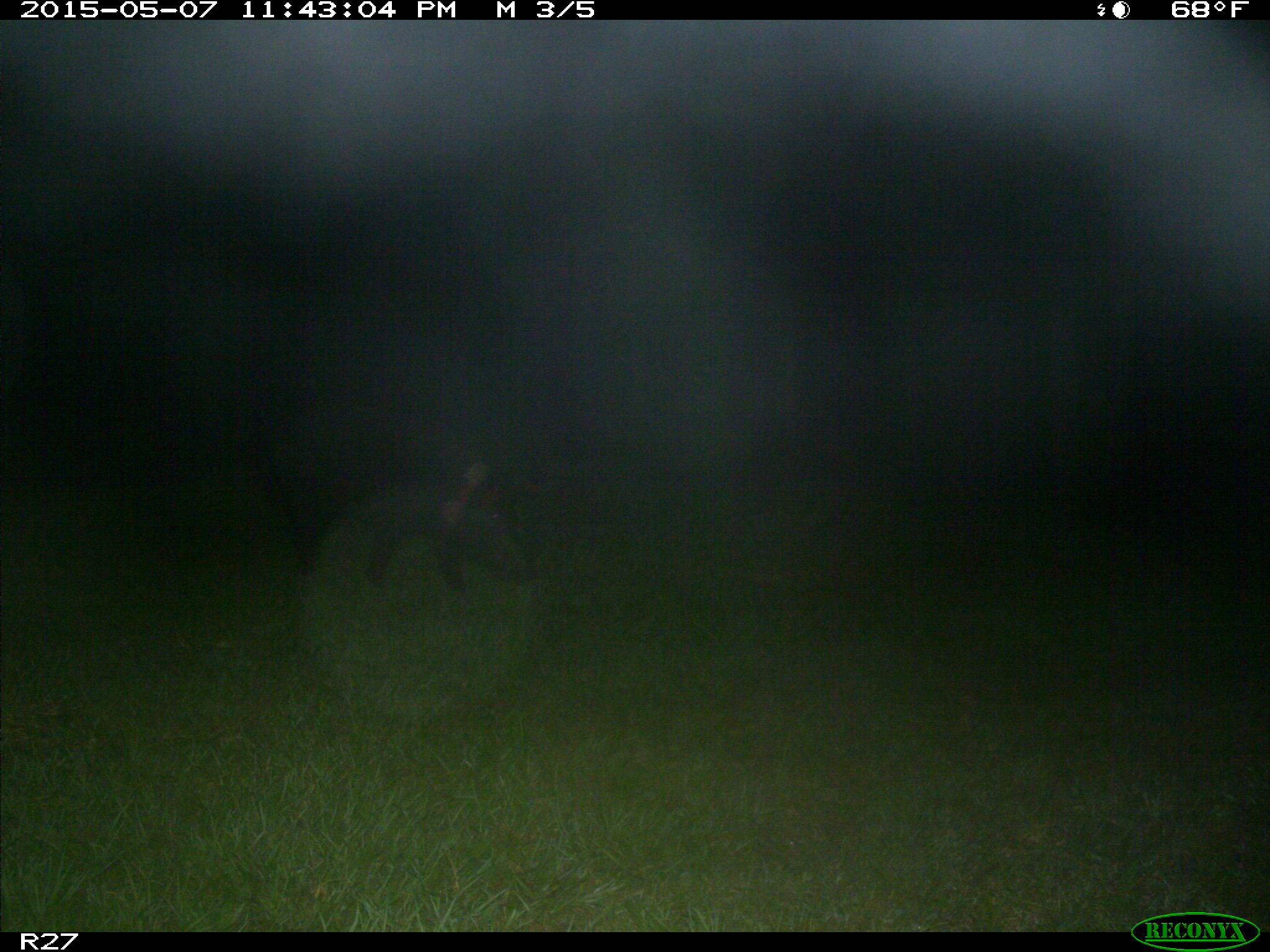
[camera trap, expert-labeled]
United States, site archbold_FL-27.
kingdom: Animalia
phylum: Chordata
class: Mammalia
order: Artiodactyla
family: Suidae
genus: Sus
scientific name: Sus scrofa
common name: wild boar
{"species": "Sus scrofa (wild boar)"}